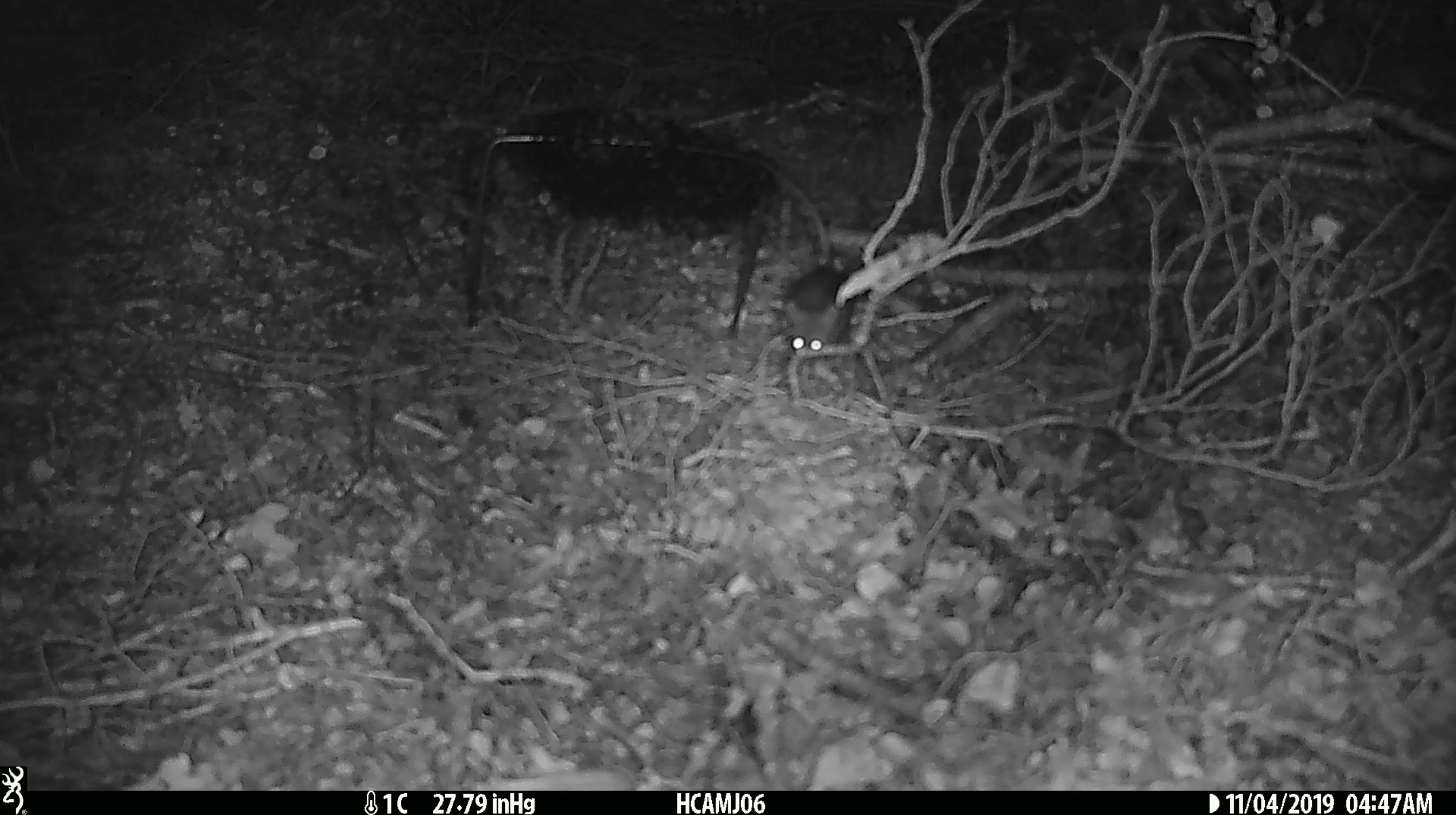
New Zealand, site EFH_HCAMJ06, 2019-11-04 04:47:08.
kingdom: Animalia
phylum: Chordata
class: Mammalia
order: Rodentia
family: Muridae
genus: Mus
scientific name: Mus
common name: mouse